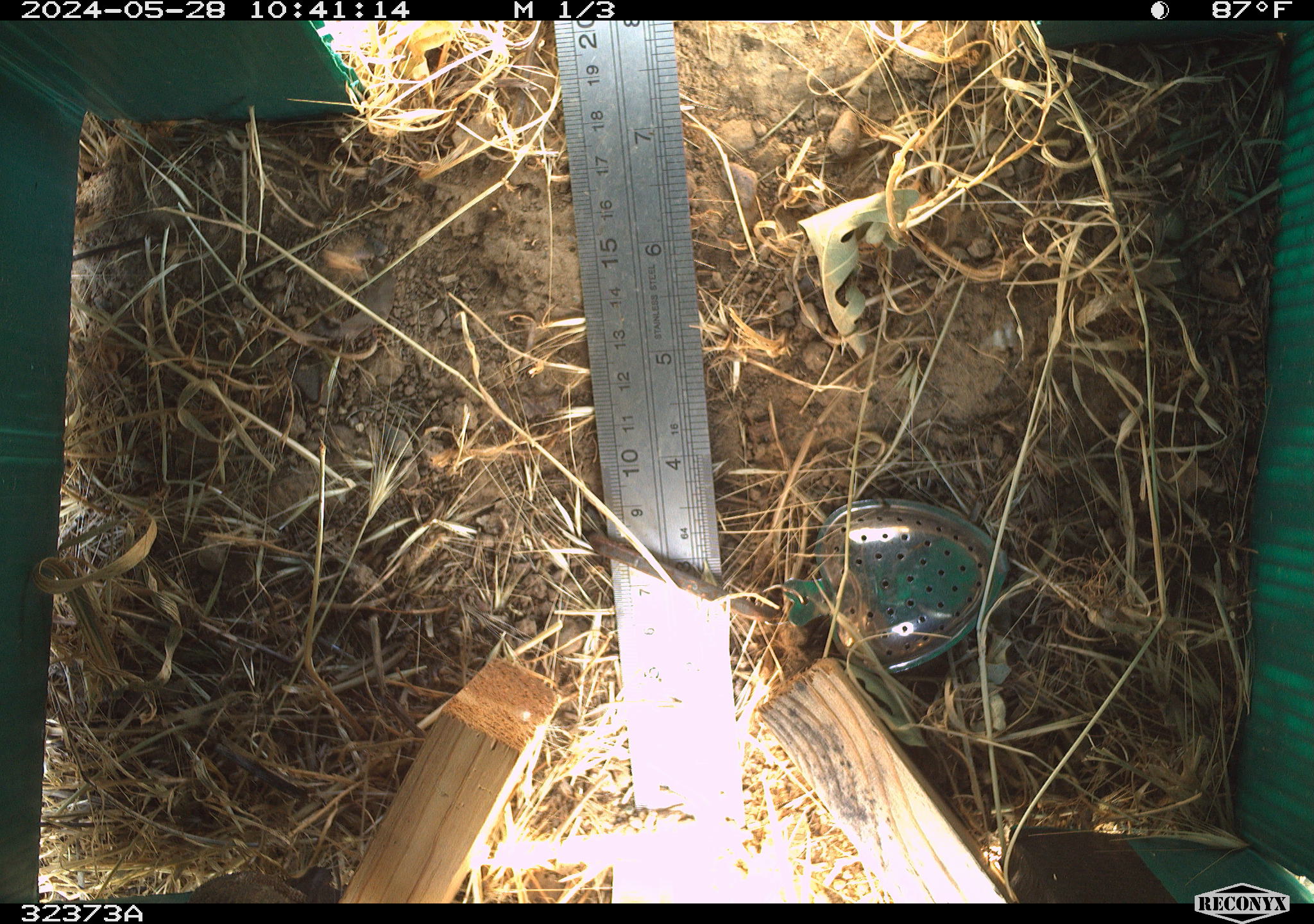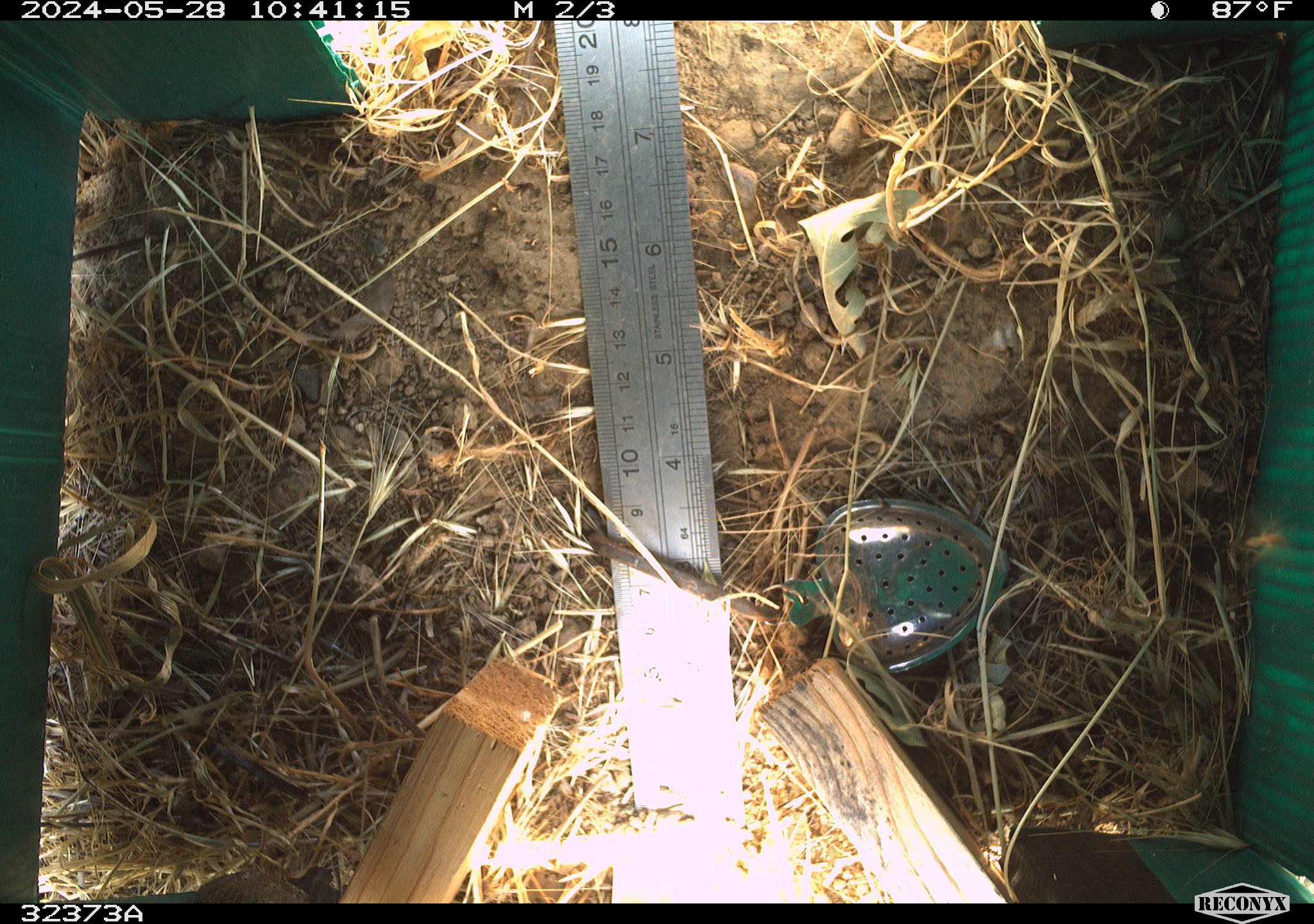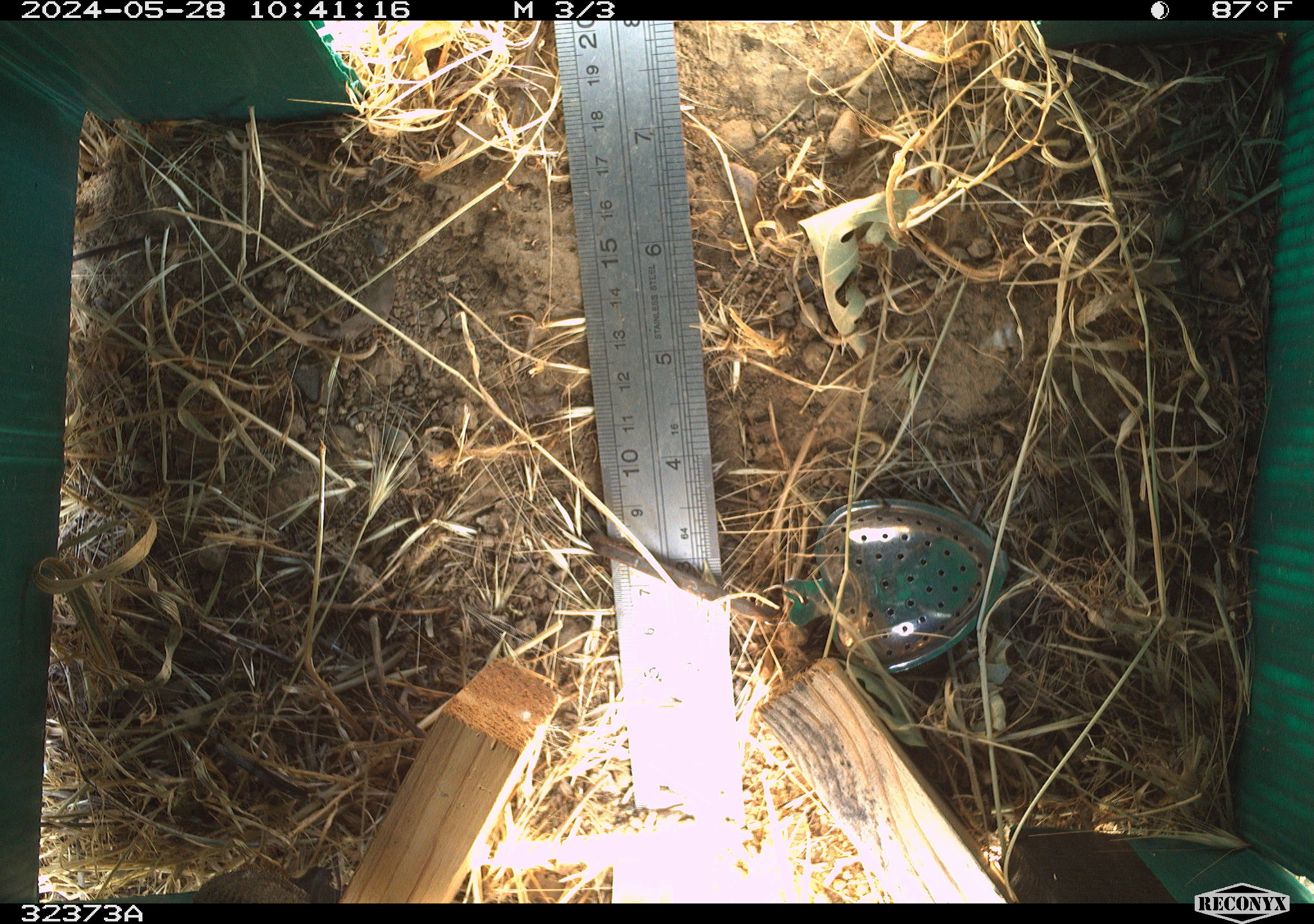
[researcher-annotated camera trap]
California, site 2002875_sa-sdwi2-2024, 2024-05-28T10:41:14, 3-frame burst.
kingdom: Animalia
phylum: Chordata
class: Reptilia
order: Squamata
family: Phrynosomatidae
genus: Sceloporus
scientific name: Sceloporus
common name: spiny lizards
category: sceloporus species